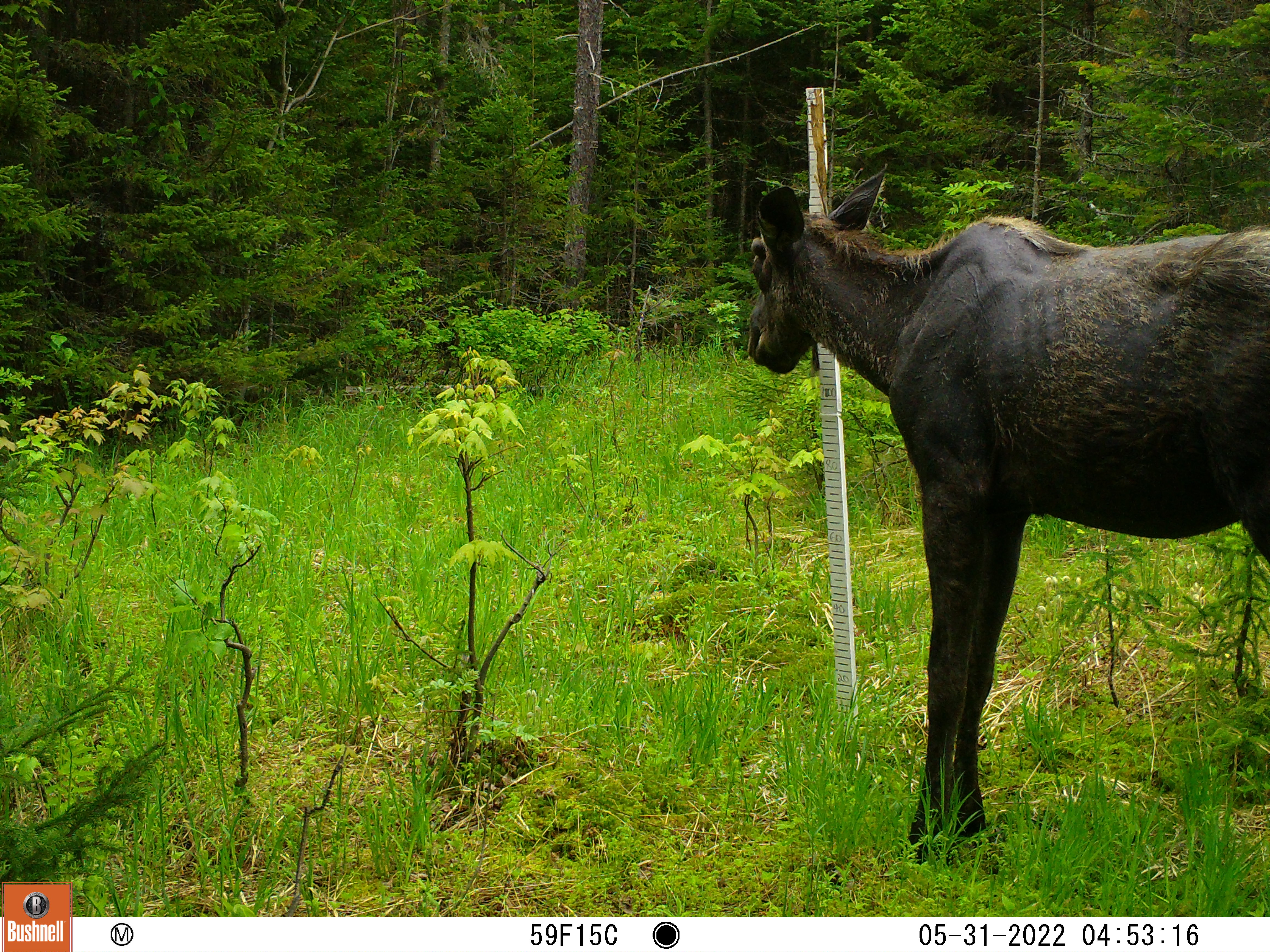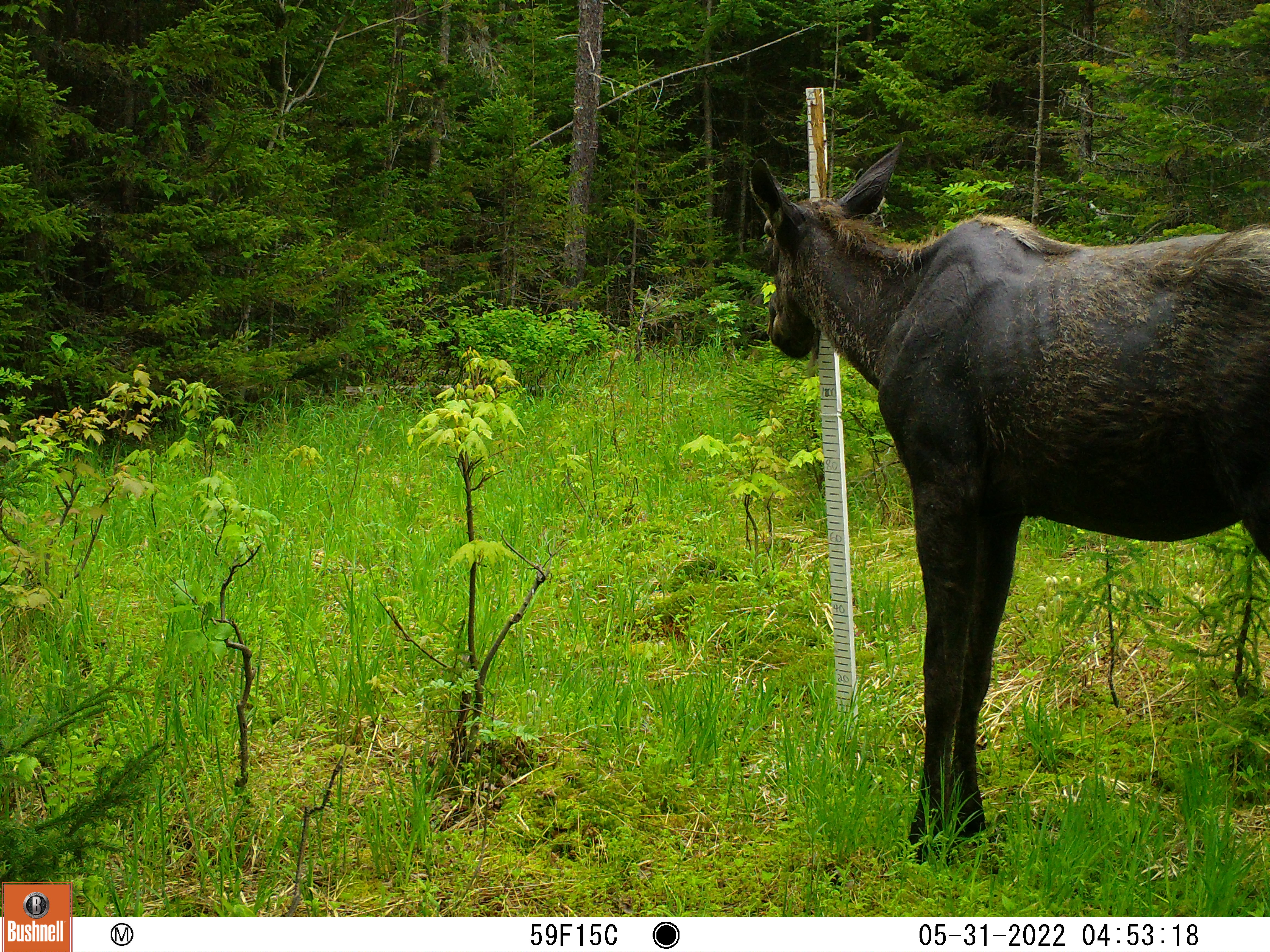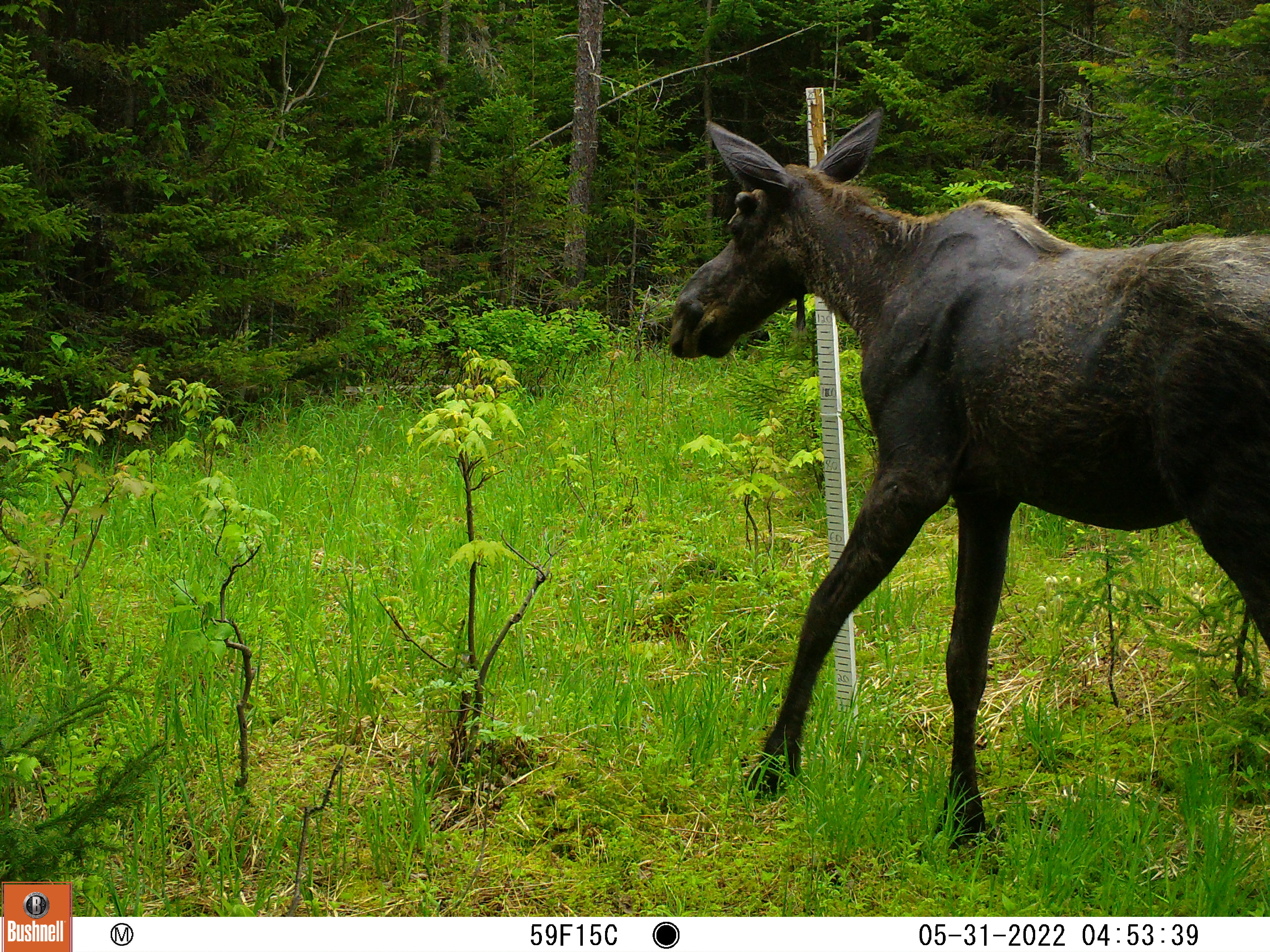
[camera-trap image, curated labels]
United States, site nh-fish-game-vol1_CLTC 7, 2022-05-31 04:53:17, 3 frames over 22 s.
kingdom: Animalia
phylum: Chordata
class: Mammalia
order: Artiodactyla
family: Cervidae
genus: Alces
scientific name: Alces alces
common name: moose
Moose (Alces alces).